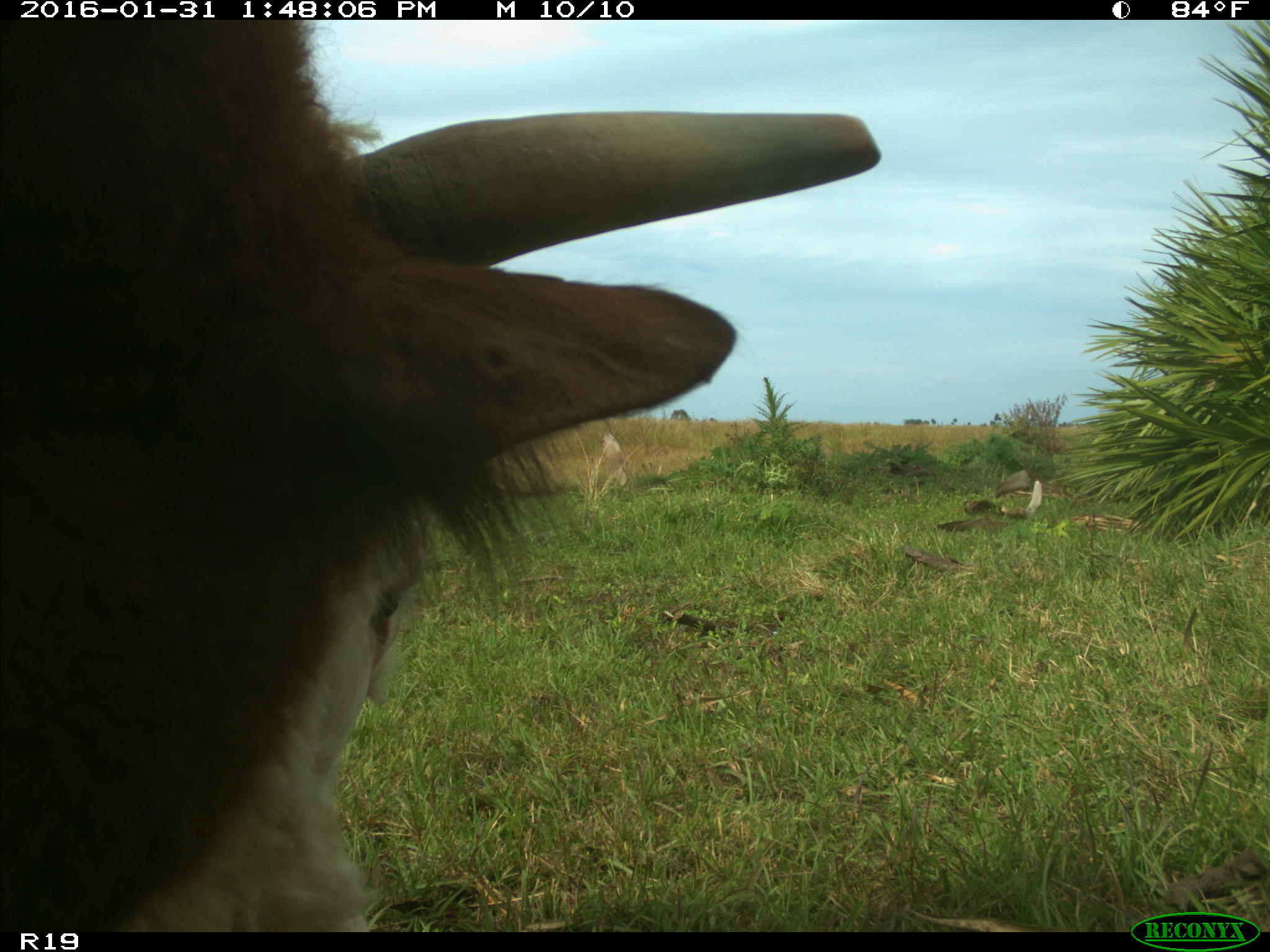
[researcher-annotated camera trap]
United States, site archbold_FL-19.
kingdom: Animalia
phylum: Chordata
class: Mammalia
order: Artiodactyla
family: Bovidae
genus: Bos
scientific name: Bos taurus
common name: domestic cow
Bos taurus (domestic cow).